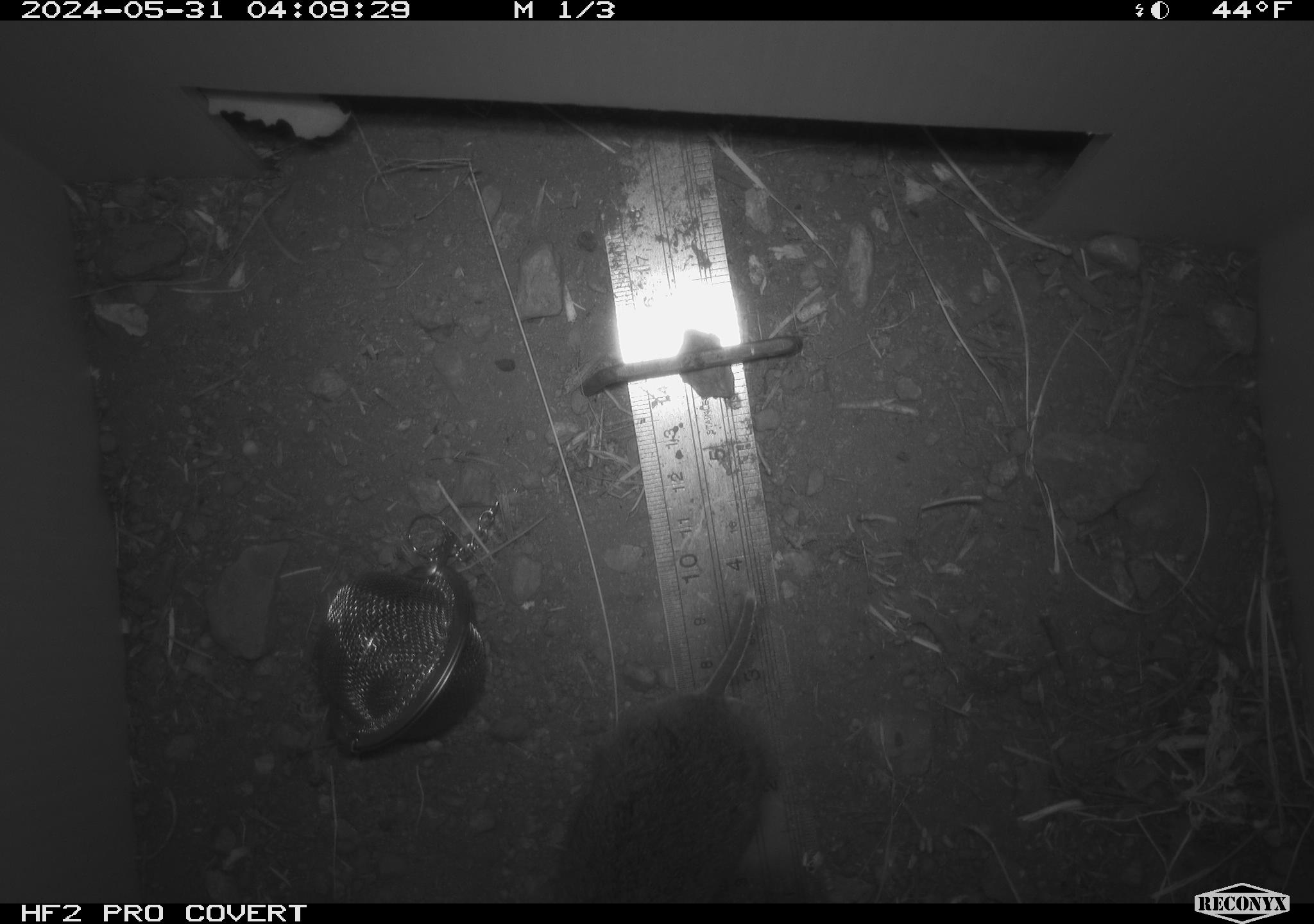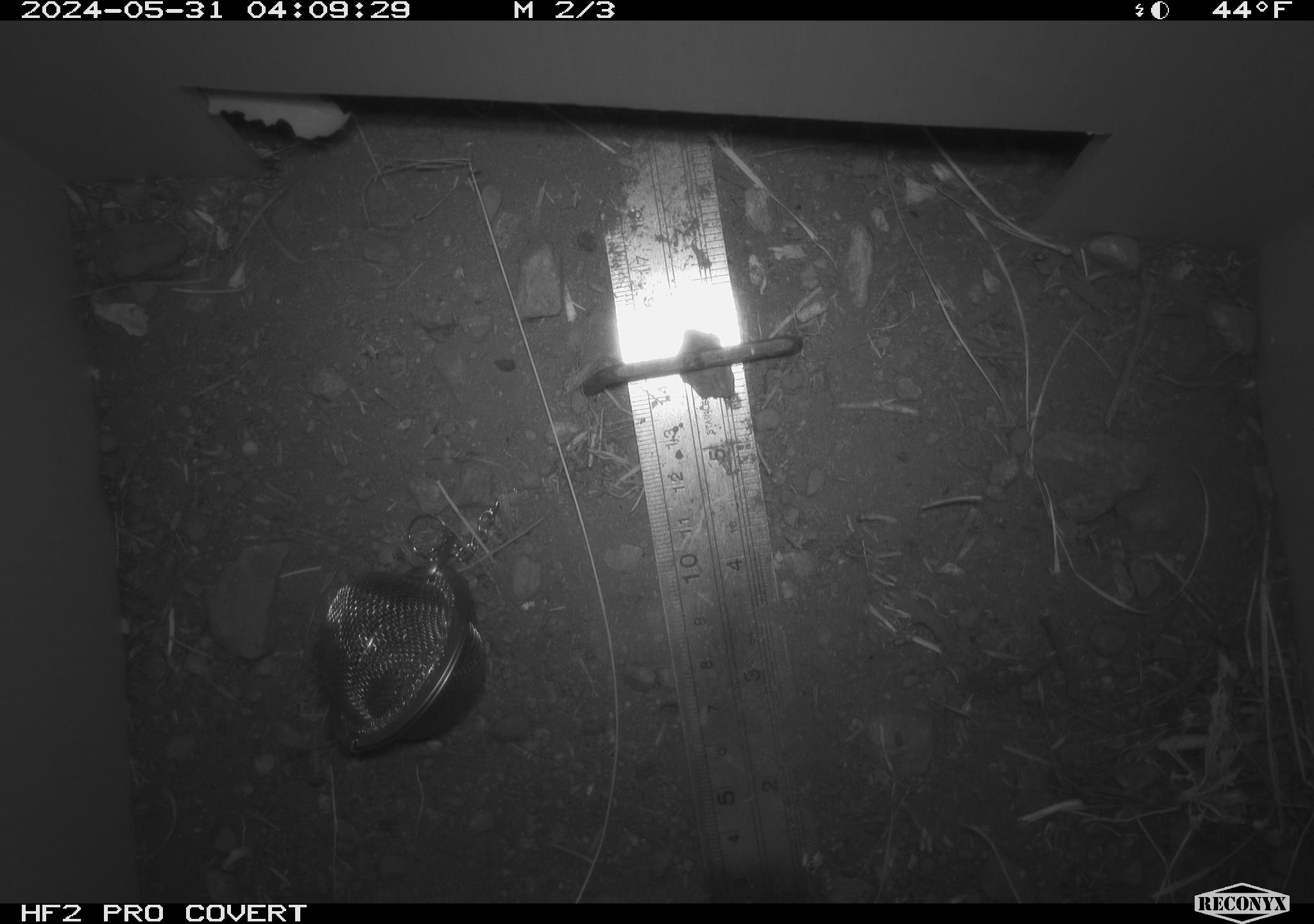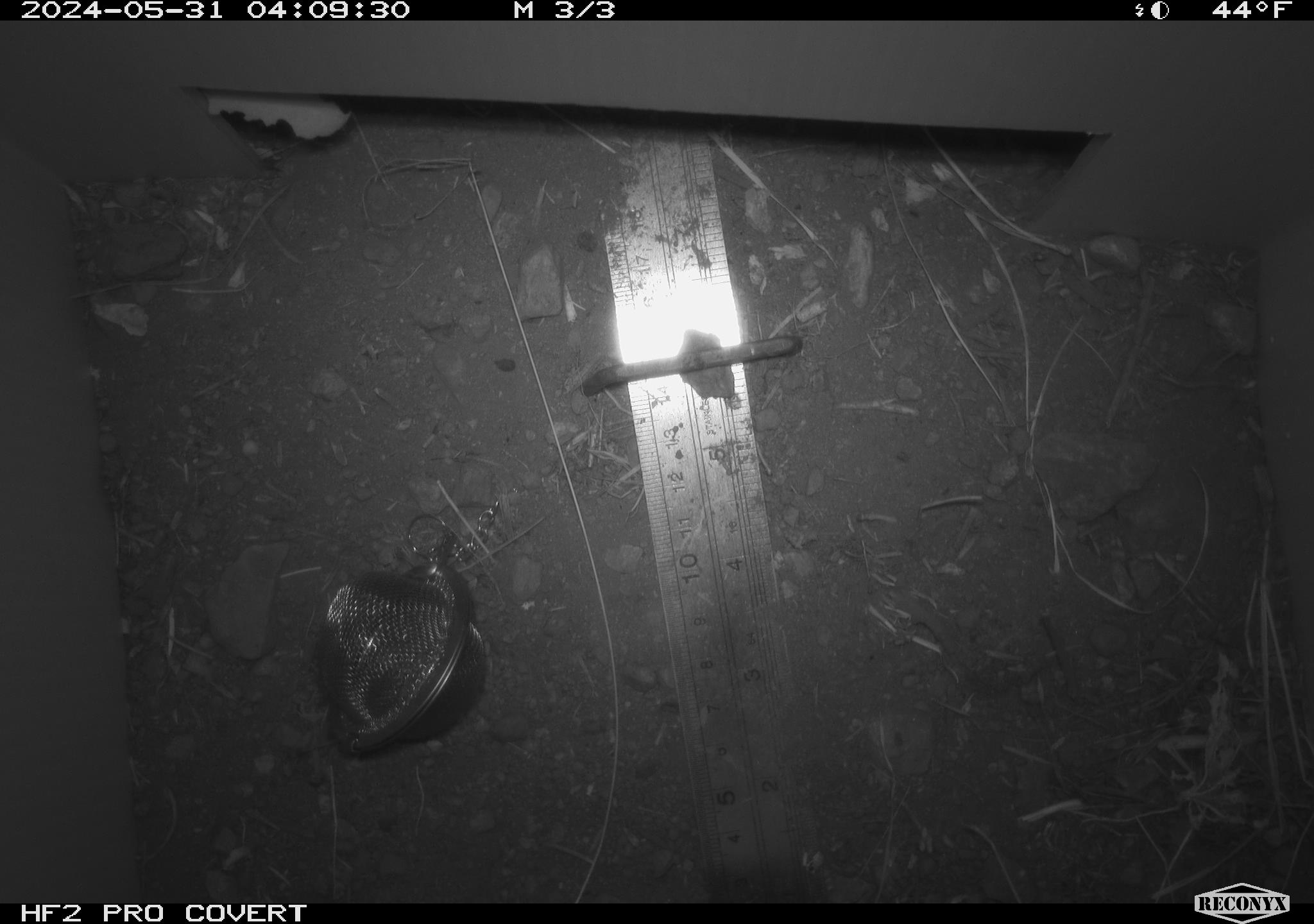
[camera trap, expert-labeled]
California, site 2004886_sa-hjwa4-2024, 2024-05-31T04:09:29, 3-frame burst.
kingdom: Animalia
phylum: Chordata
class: Mammalia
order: Rodentia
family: Cricetidae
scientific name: Cricetidae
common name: hamsters, voles, lemmings, and allies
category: cricetidae family